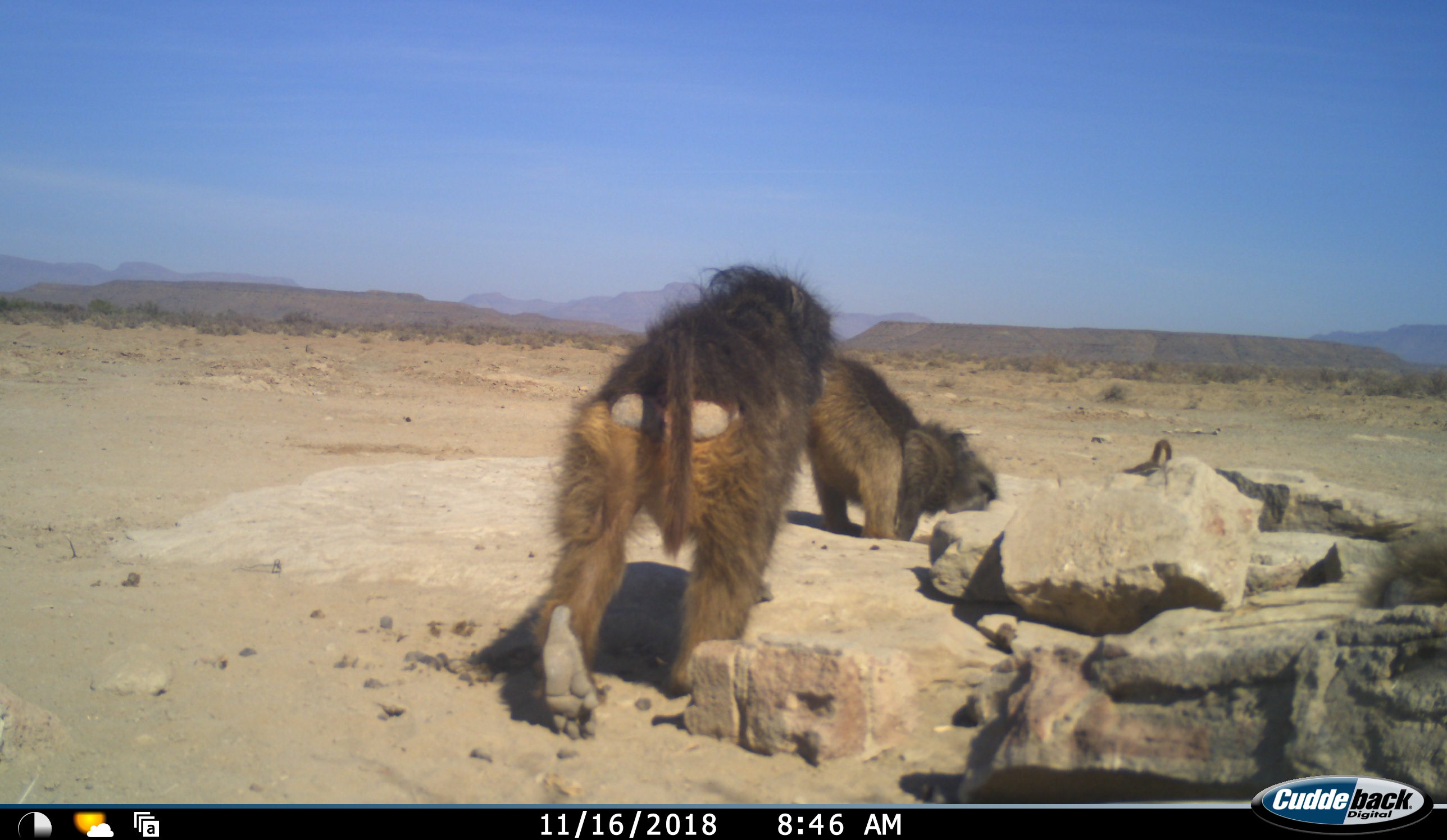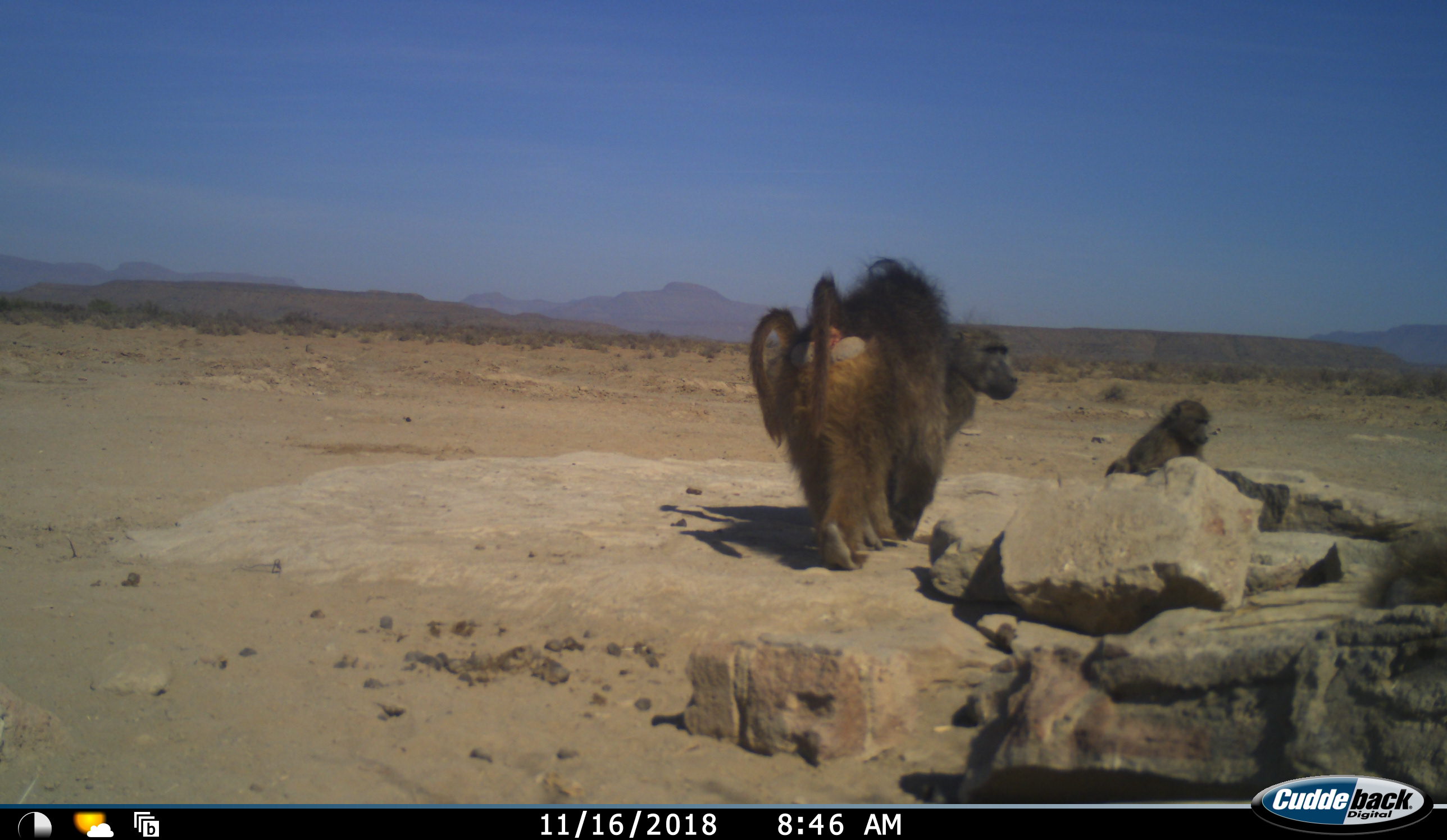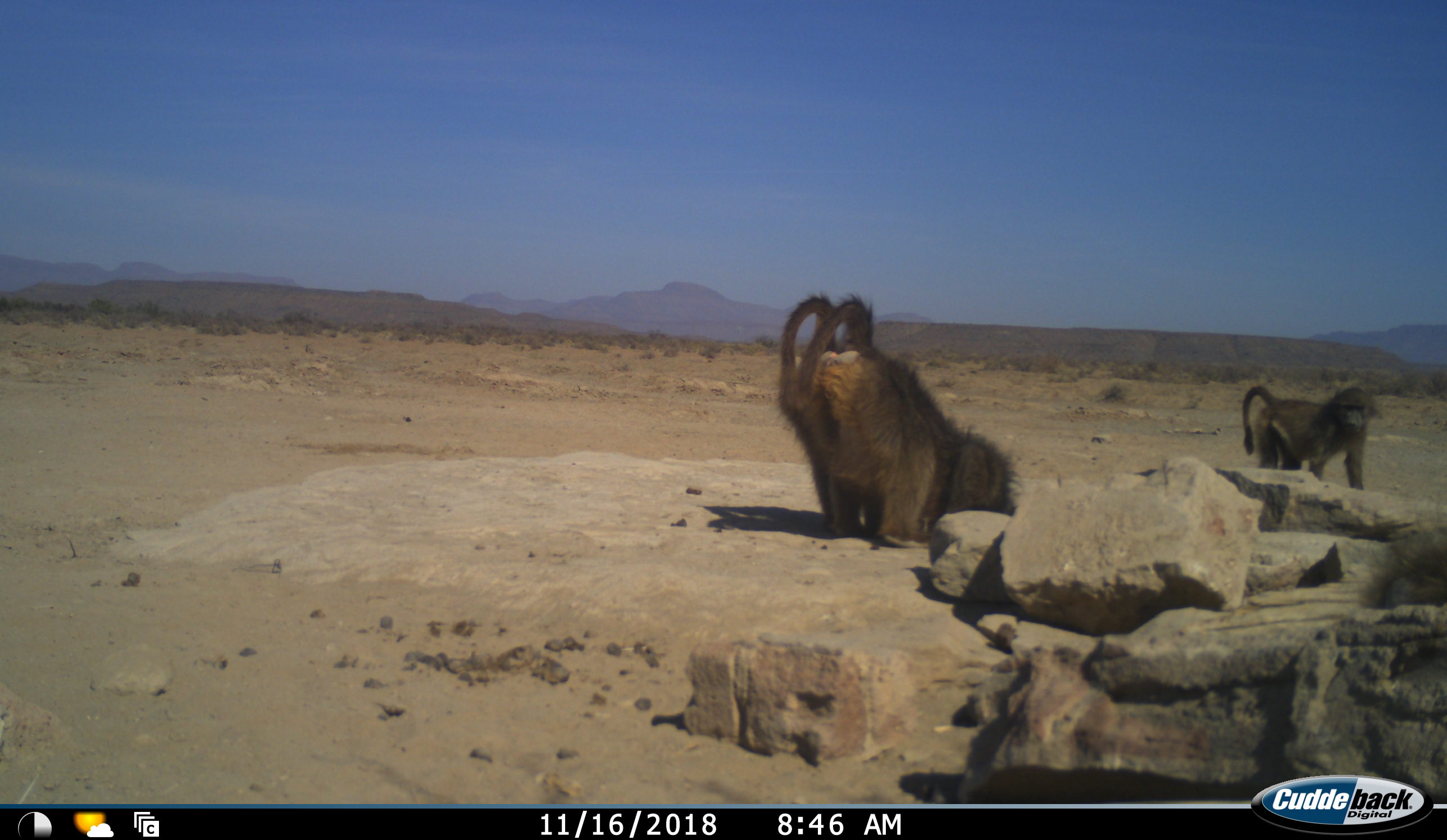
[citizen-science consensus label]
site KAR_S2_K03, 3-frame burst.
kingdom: Animalia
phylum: Chordata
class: Mammalia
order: Primates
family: Cercopithecidae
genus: Papio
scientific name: Papio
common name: baboon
Baboon (Papio), count 3. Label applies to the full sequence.